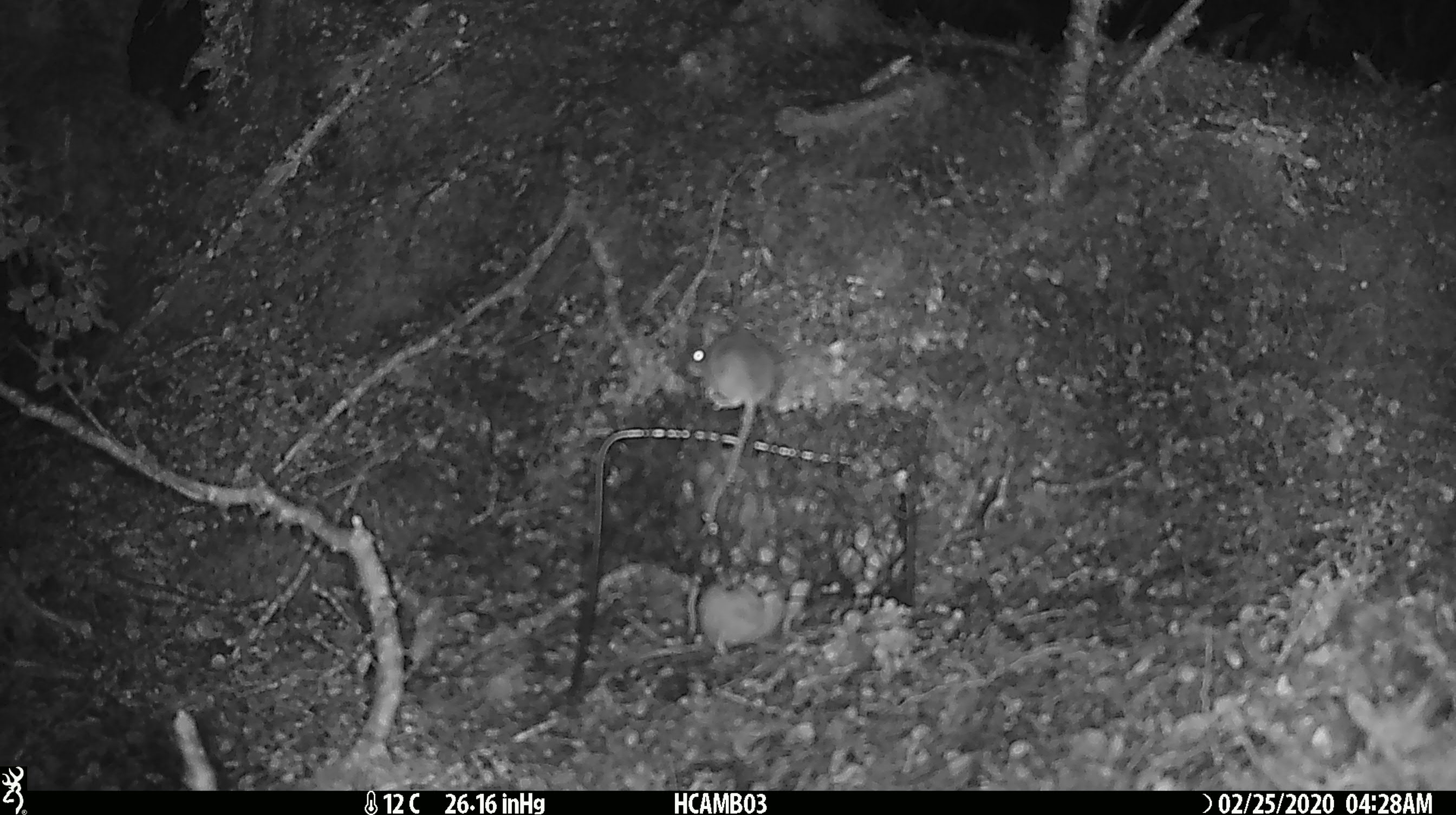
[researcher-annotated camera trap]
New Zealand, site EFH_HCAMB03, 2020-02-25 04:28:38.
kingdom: Animalia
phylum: Chordata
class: Mammalia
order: Rodentia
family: Muridae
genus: Mus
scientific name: Mus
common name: mouse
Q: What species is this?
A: Mouse (Mus).